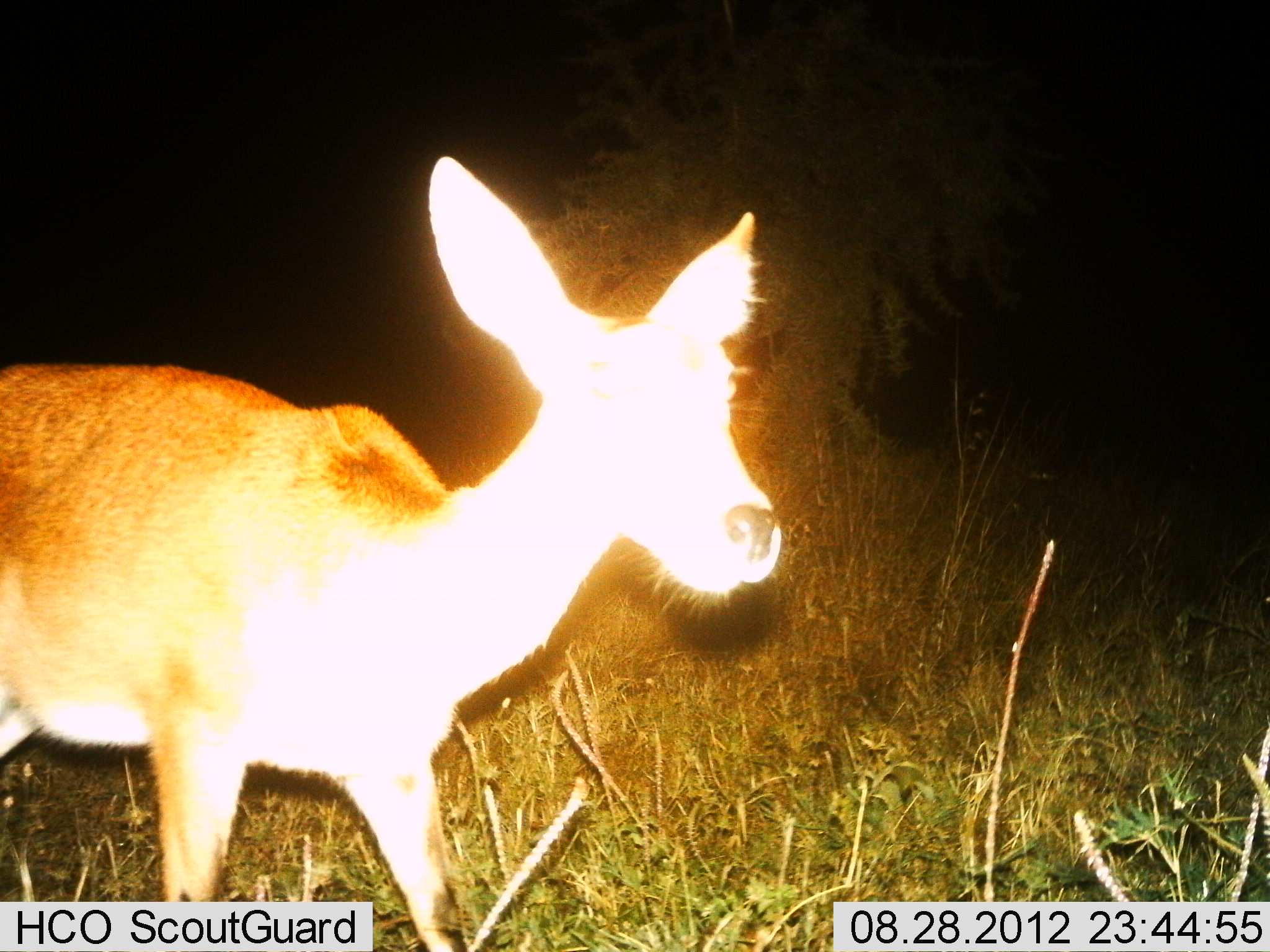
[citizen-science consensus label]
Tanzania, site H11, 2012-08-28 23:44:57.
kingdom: Animalia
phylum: Chordata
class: Mammalia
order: Artiodactyla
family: Bovidae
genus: Redunca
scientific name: Redunca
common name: reedbuck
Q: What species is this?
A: Reedbuck (Redunca).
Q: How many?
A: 1.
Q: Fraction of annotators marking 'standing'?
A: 60%.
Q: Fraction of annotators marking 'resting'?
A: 0%.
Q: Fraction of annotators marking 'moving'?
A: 50%.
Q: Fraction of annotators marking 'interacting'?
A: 10%.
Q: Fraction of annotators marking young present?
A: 0%.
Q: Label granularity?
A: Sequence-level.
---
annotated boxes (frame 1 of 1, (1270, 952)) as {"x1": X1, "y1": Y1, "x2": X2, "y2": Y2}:
animal: {"x1": 4, "y1": 154, "x2": 782, "y2": 952}